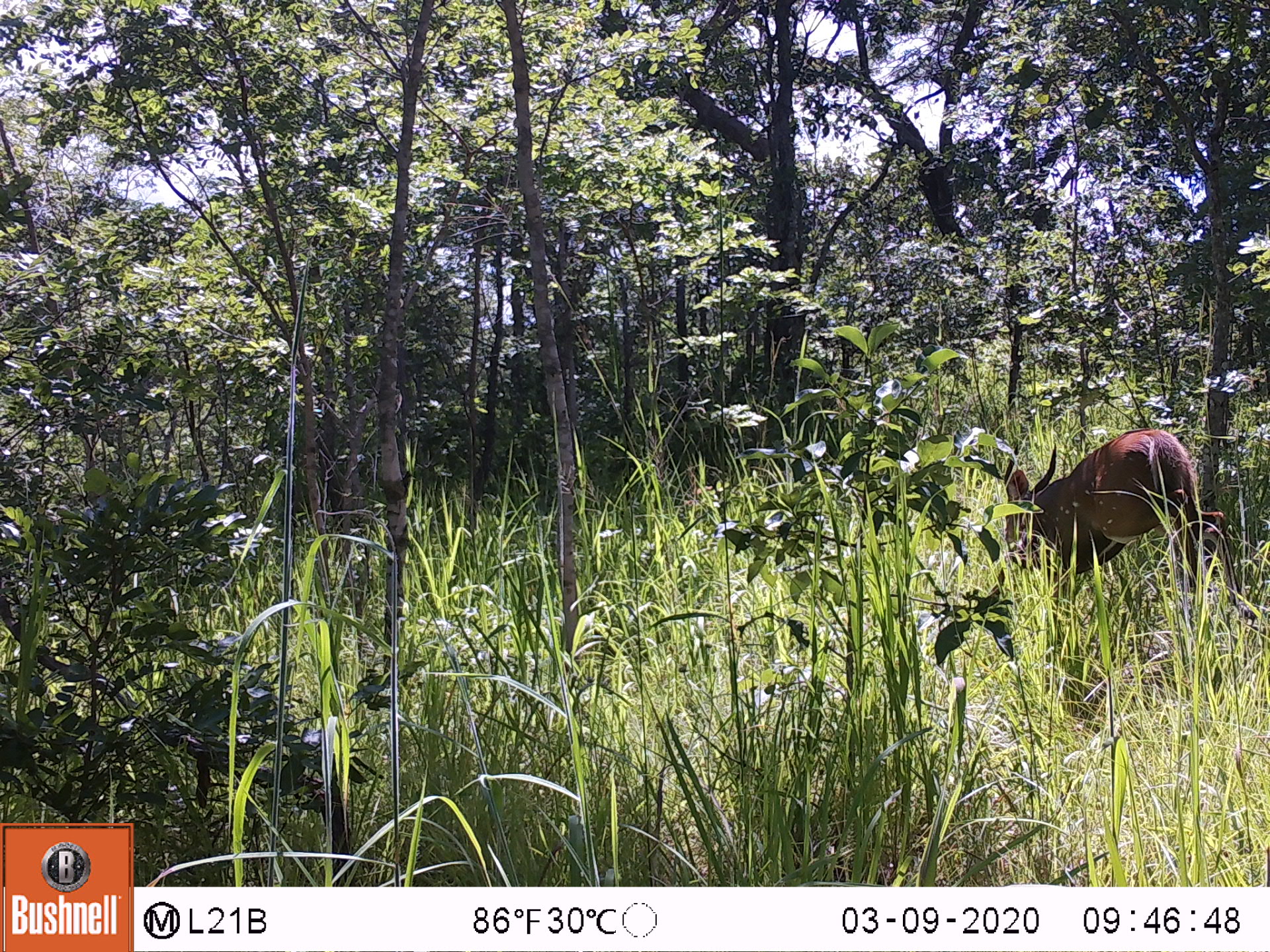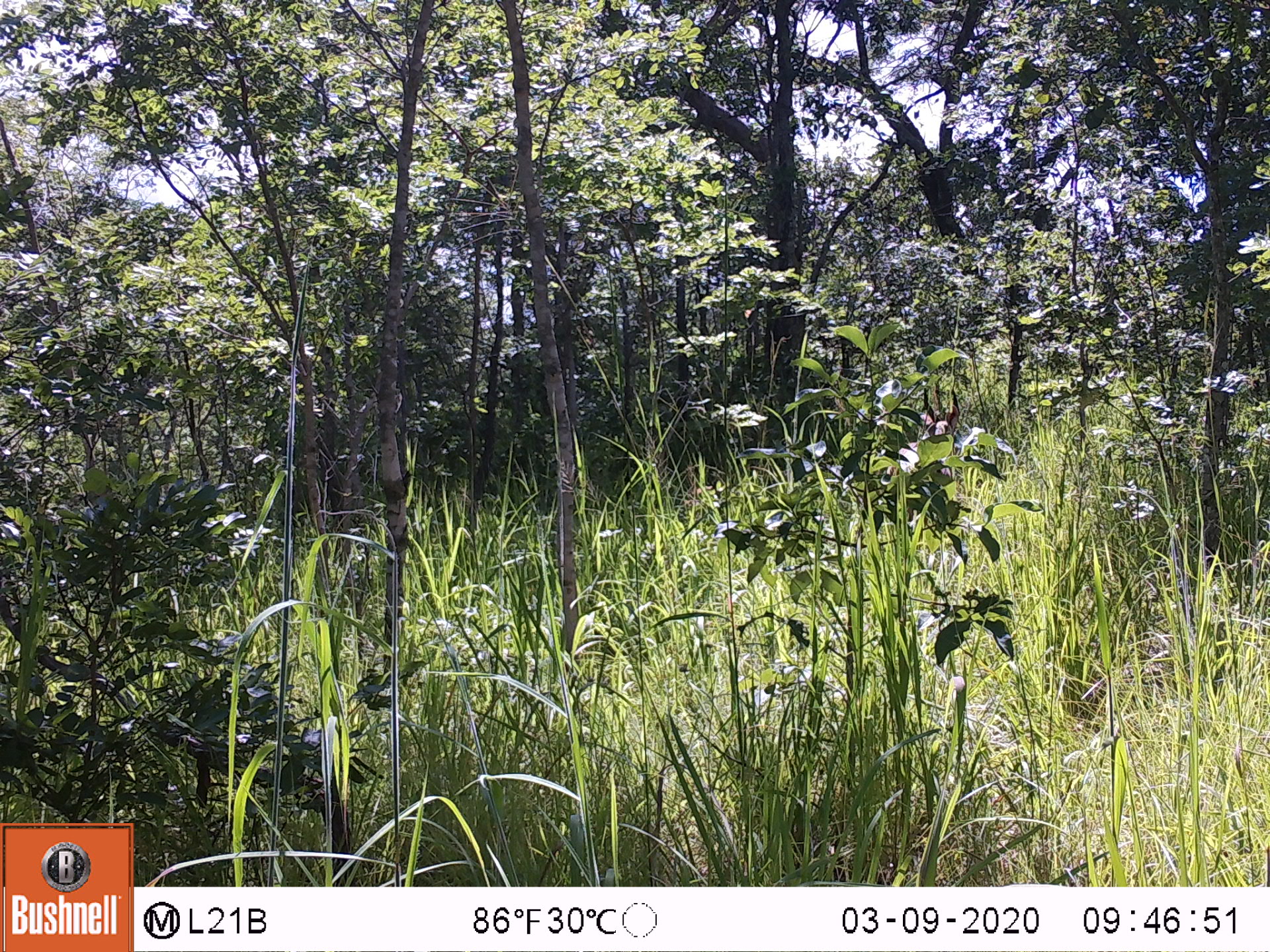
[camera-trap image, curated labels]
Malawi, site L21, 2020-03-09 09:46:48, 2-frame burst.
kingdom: Animalia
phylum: Chordata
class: Mammalia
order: Artiodactyla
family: Bovidae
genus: Tragelaphus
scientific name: Tragelaphus sylvaticus sylvaticus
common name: cape bushbuck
Cape bushbuck (Tragelaphus sylvaticus sylvaticus), count 1.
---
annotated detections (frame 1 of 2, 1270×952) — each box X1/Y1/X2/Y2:
cape bushbuck: 1002/426/1256/631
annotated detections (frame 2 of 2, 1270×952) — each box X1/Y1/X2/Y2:
cape bushbuck: 908/383/961/449